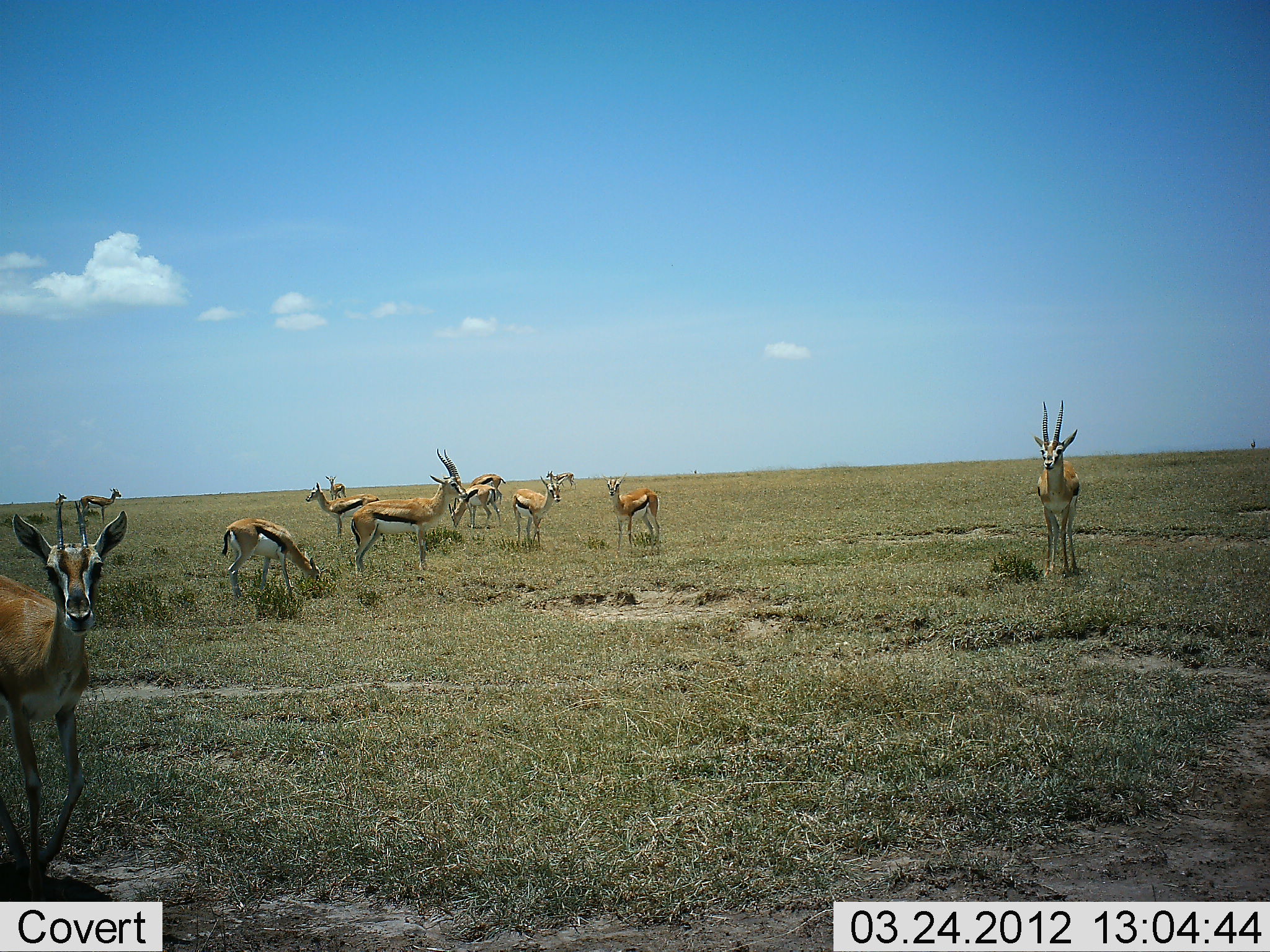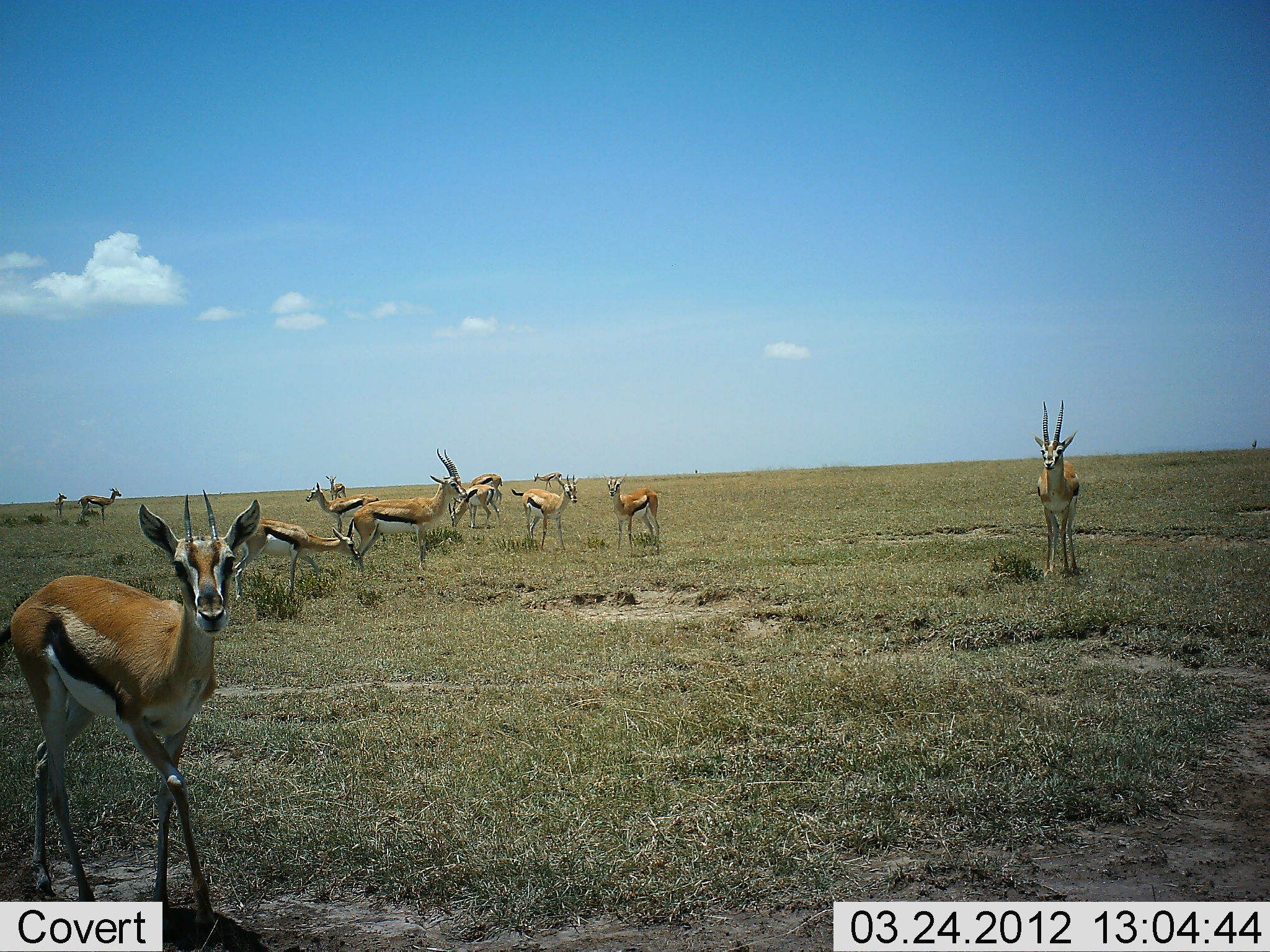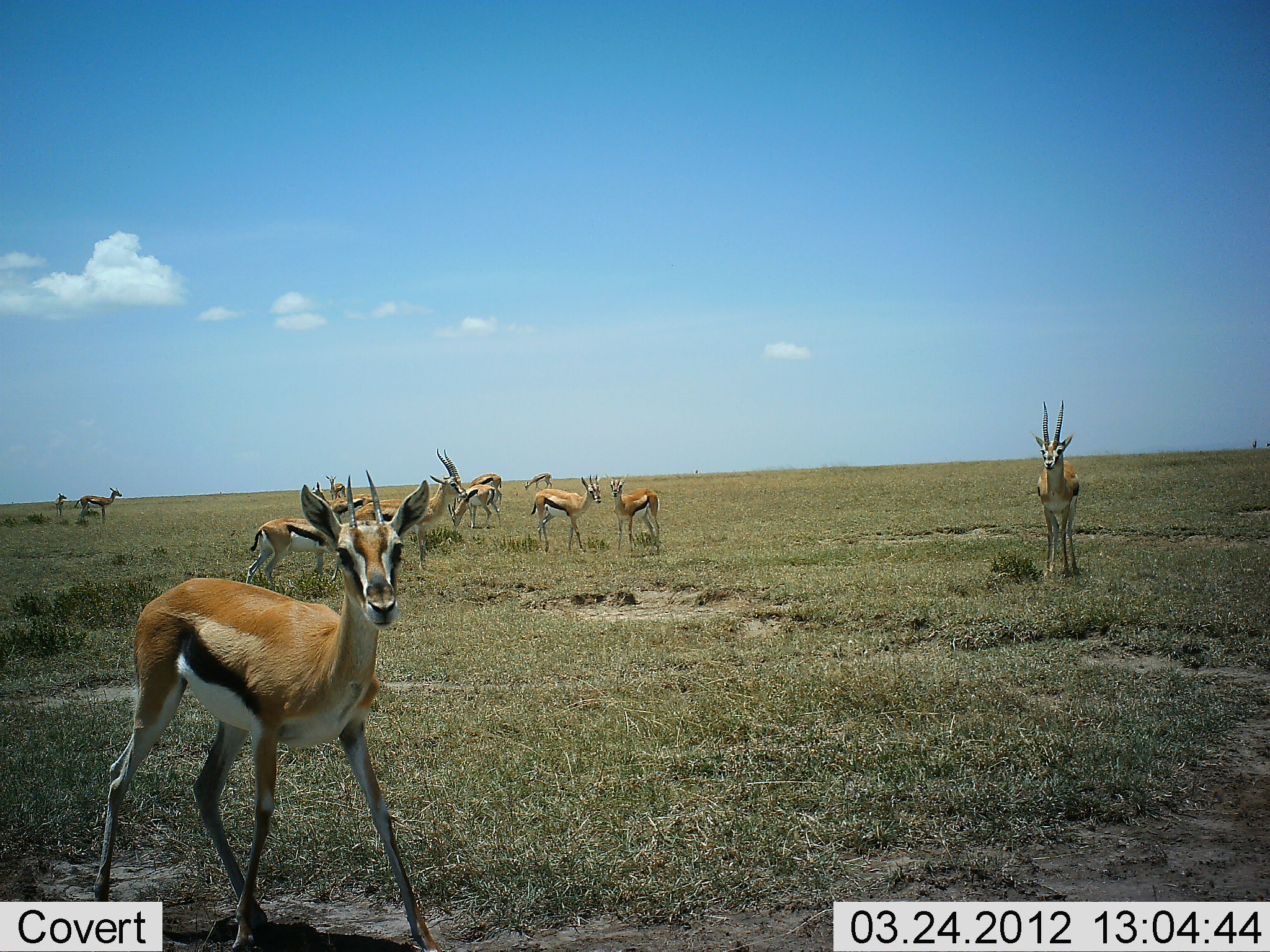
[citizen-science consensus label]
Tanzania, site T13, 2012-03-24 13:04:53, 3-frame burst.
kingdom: Animalia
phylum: Chordata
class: Mammalia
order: Artiodactyla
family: Bovidae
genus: Eudorcas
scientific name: Eudorcas thomsonii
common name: thomson's gazelle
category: gazellethomsons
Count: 11-50.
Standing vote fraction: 89%.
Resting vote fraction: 0%.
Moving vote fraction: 64%.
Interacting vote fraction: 4%.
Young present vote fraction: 11%.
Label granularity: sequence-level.